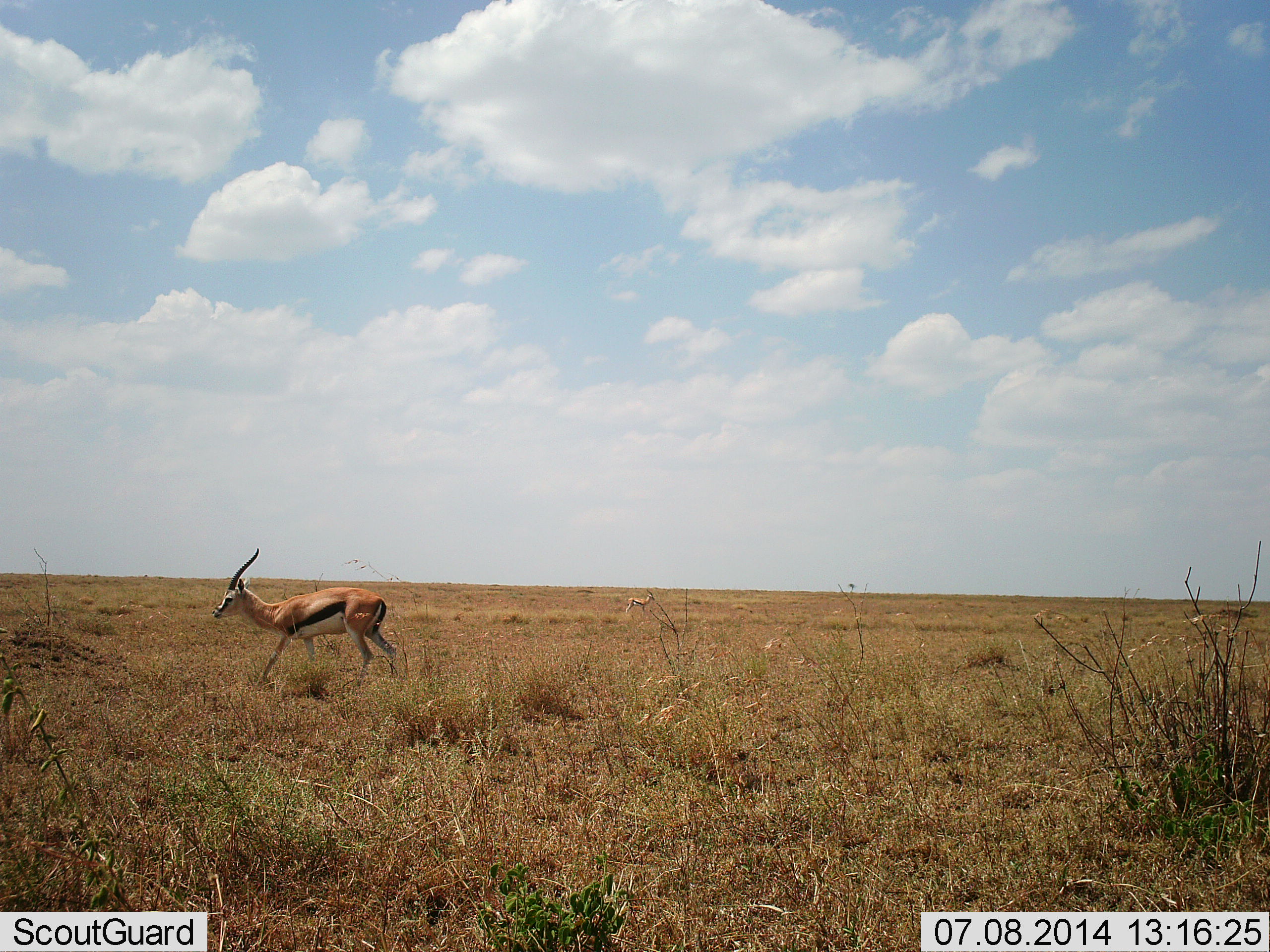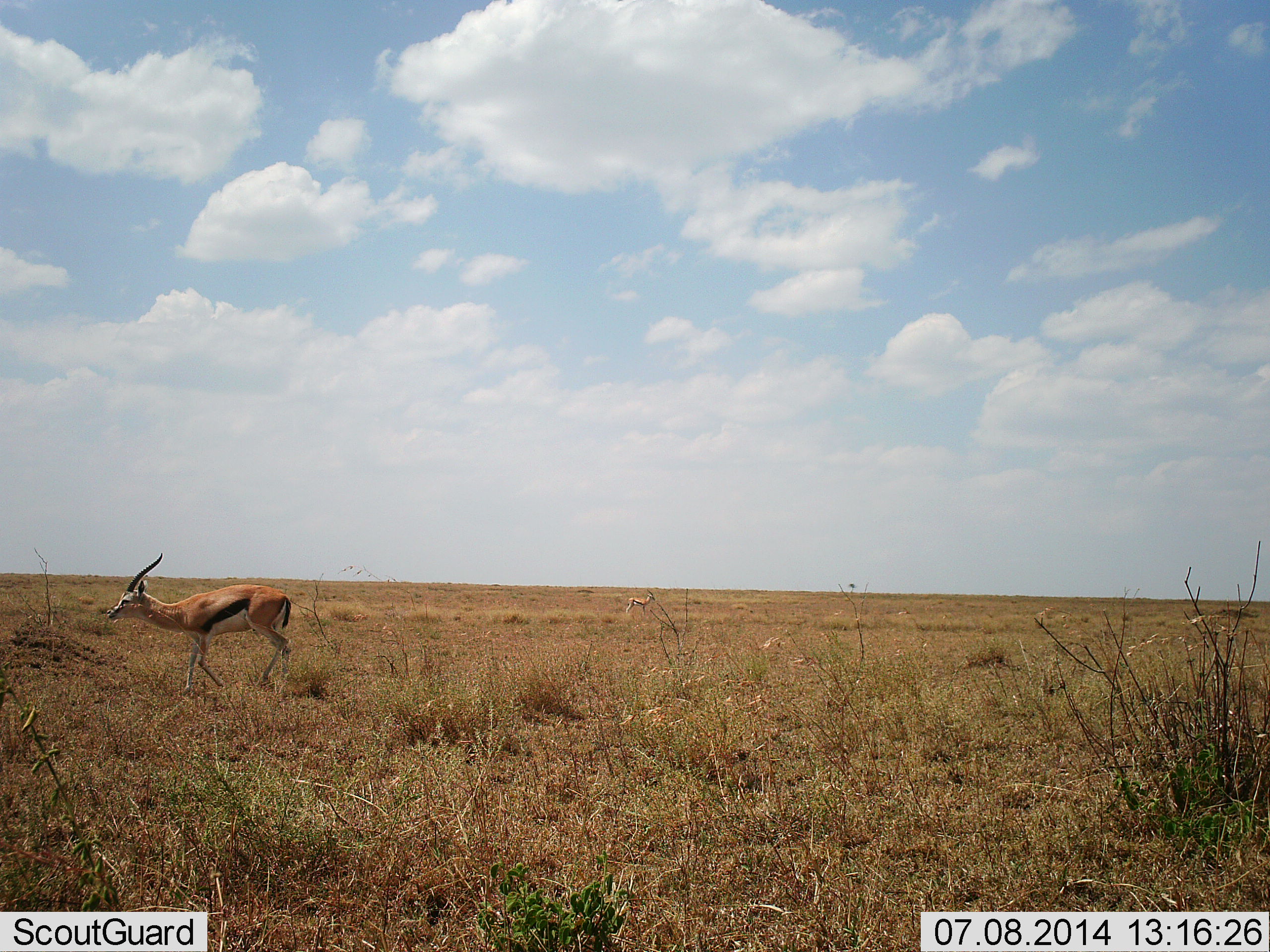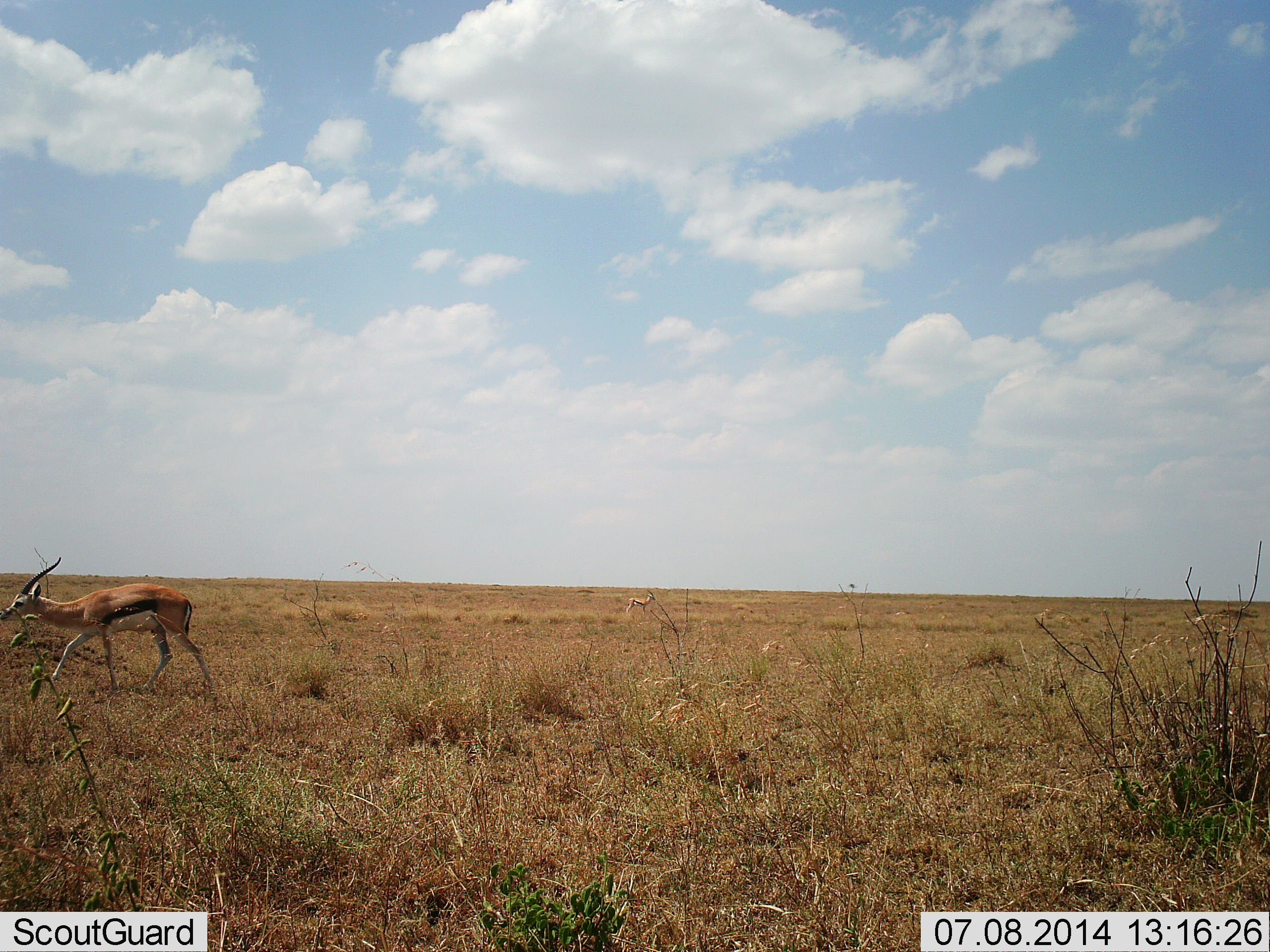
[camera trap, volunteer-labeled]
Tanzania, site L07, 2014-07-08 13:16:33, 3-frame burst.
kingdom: Animalia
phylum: Chordata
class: Mammalia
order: Artiodactyla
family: Bovidae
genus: Eudorcas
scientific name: Eudorcas thomsonii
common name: thomson's gazelle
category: gazellethomsons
Gazellethomsons (thomson's gazelle) (Eudorcas thomsonii), count 1. Behavior (volunteer vote fractions): standing 30%, resting 0%, moving 90%, interacting 0%. Young present (vote fraction): 0%. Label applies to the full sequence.